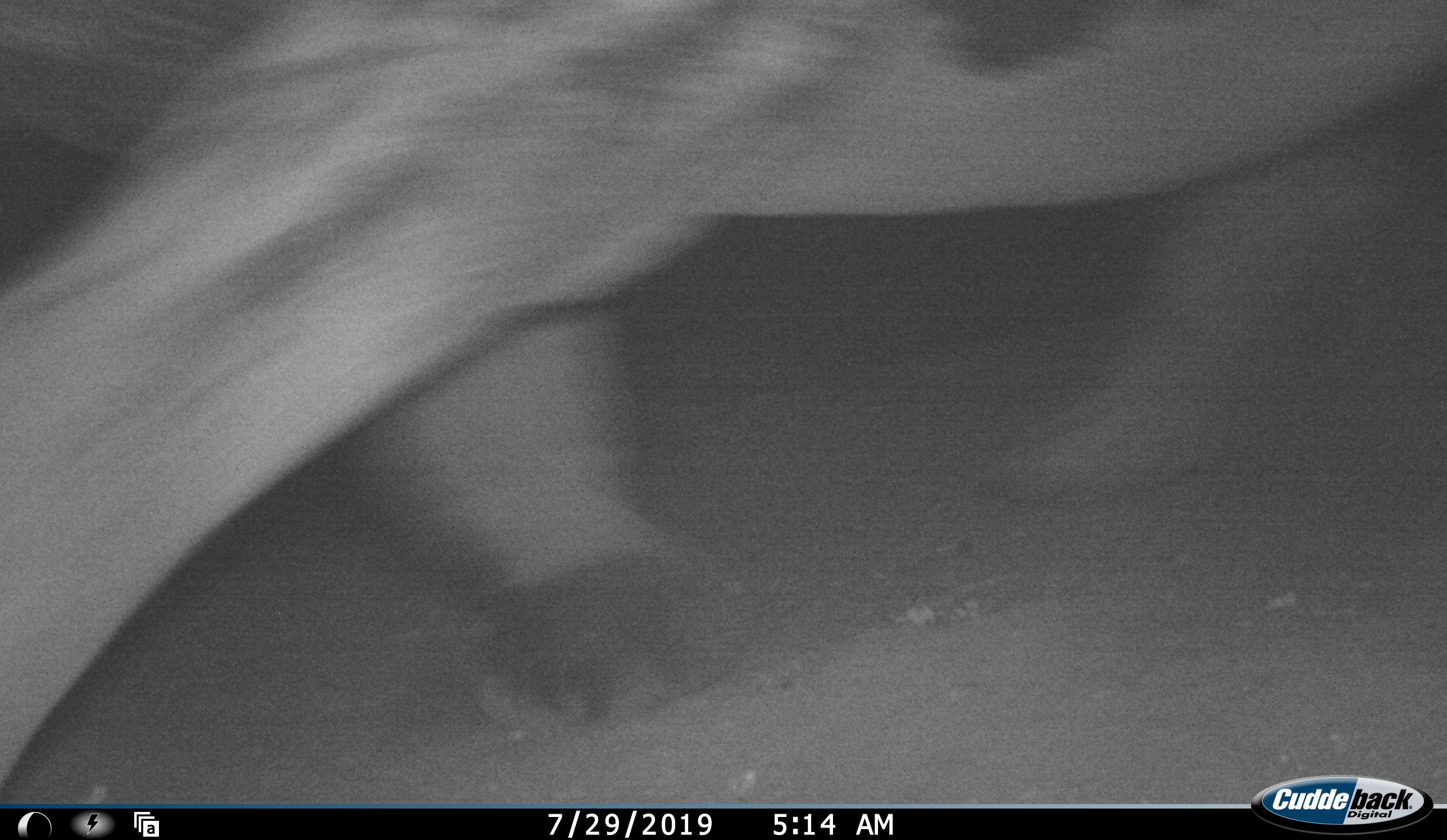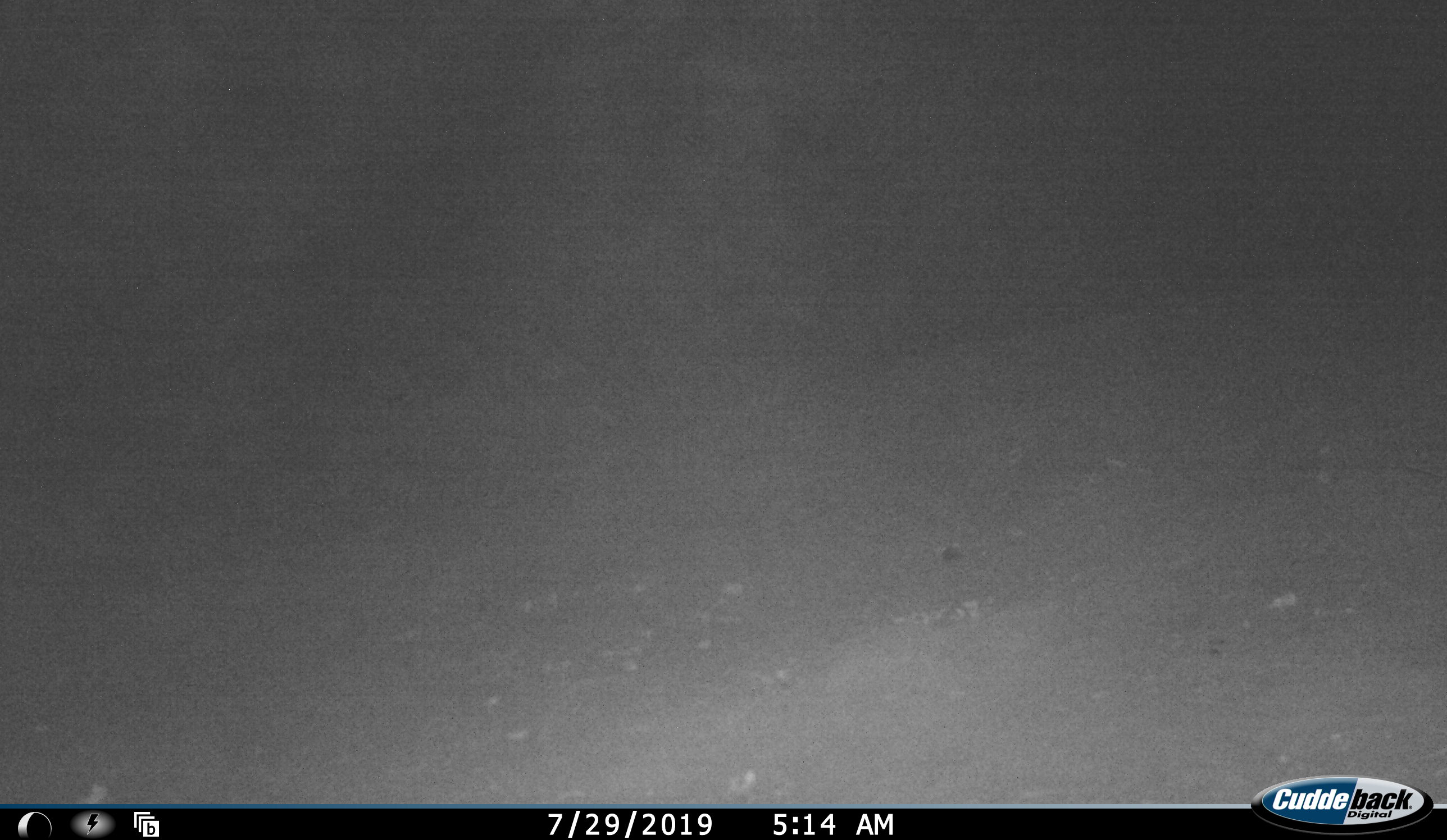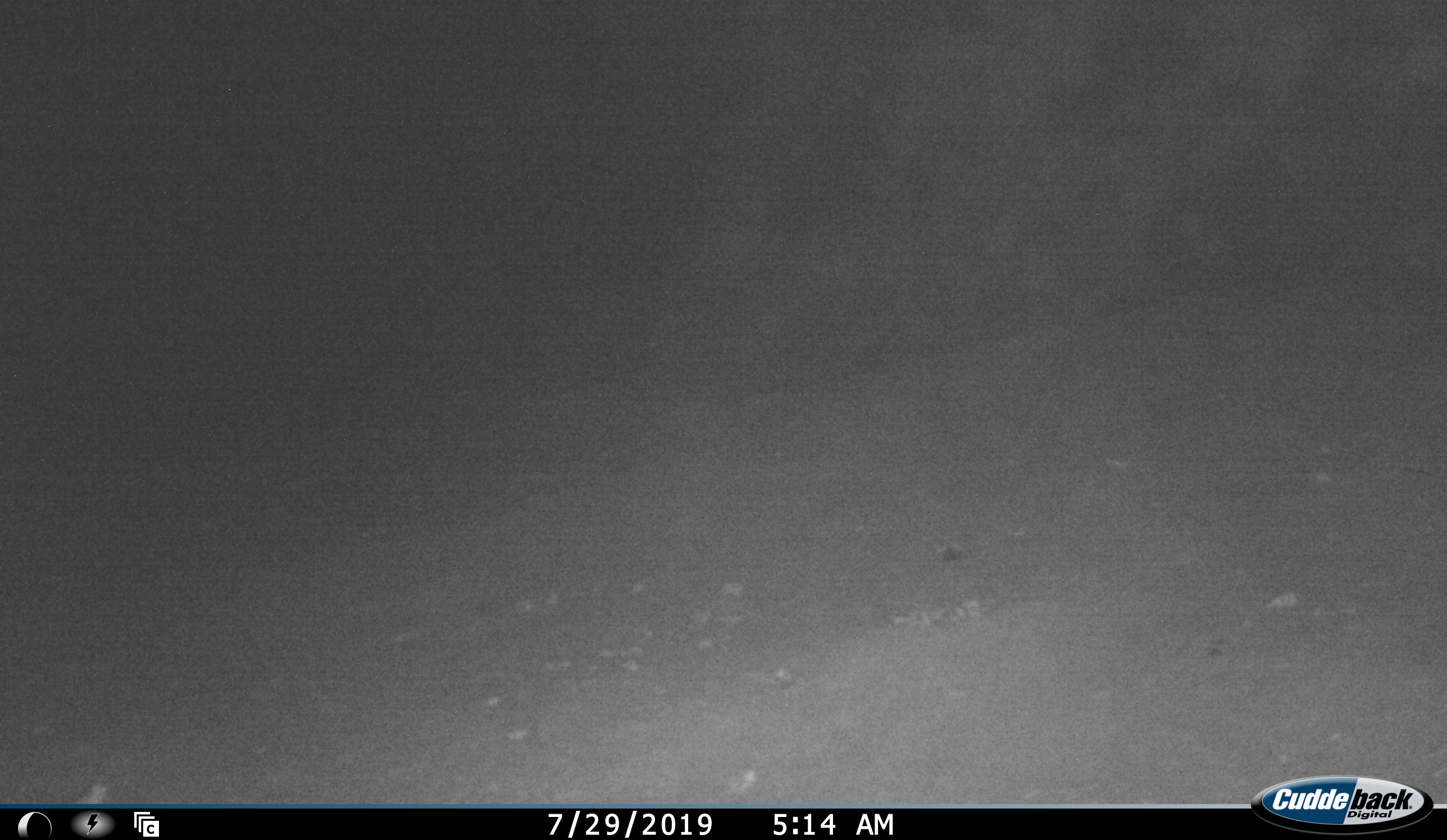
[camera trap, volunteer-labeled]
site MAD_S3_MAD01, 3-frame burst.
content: unidentified animal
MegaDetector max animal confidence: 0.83